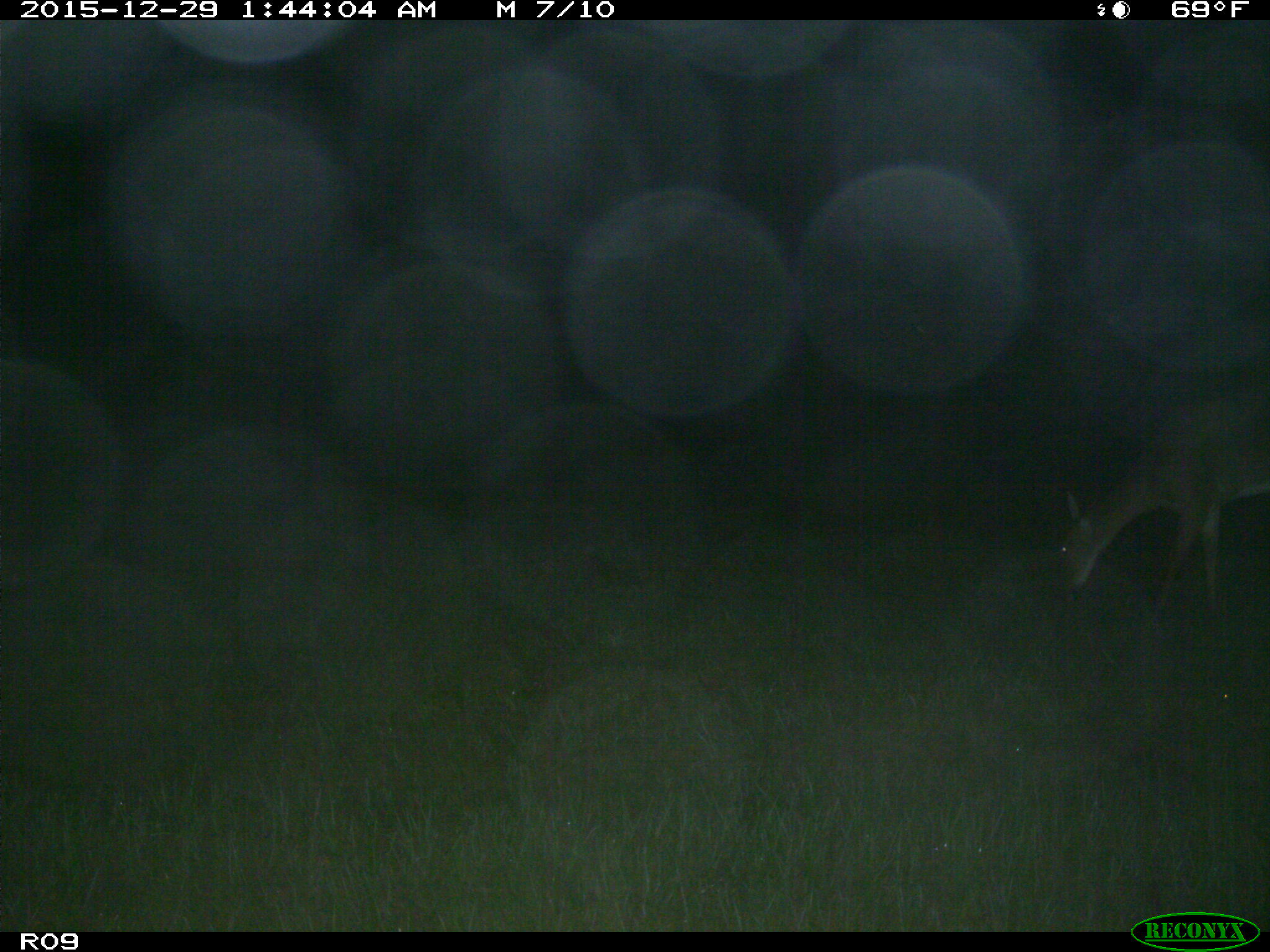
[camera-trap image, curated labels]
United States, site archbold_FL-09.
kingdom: Animalia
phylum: Chordata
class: Mammalia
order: Artiodactyla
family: Cervidae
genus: Odocoileus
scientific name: Odocoileus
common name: deer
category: unidentified deer